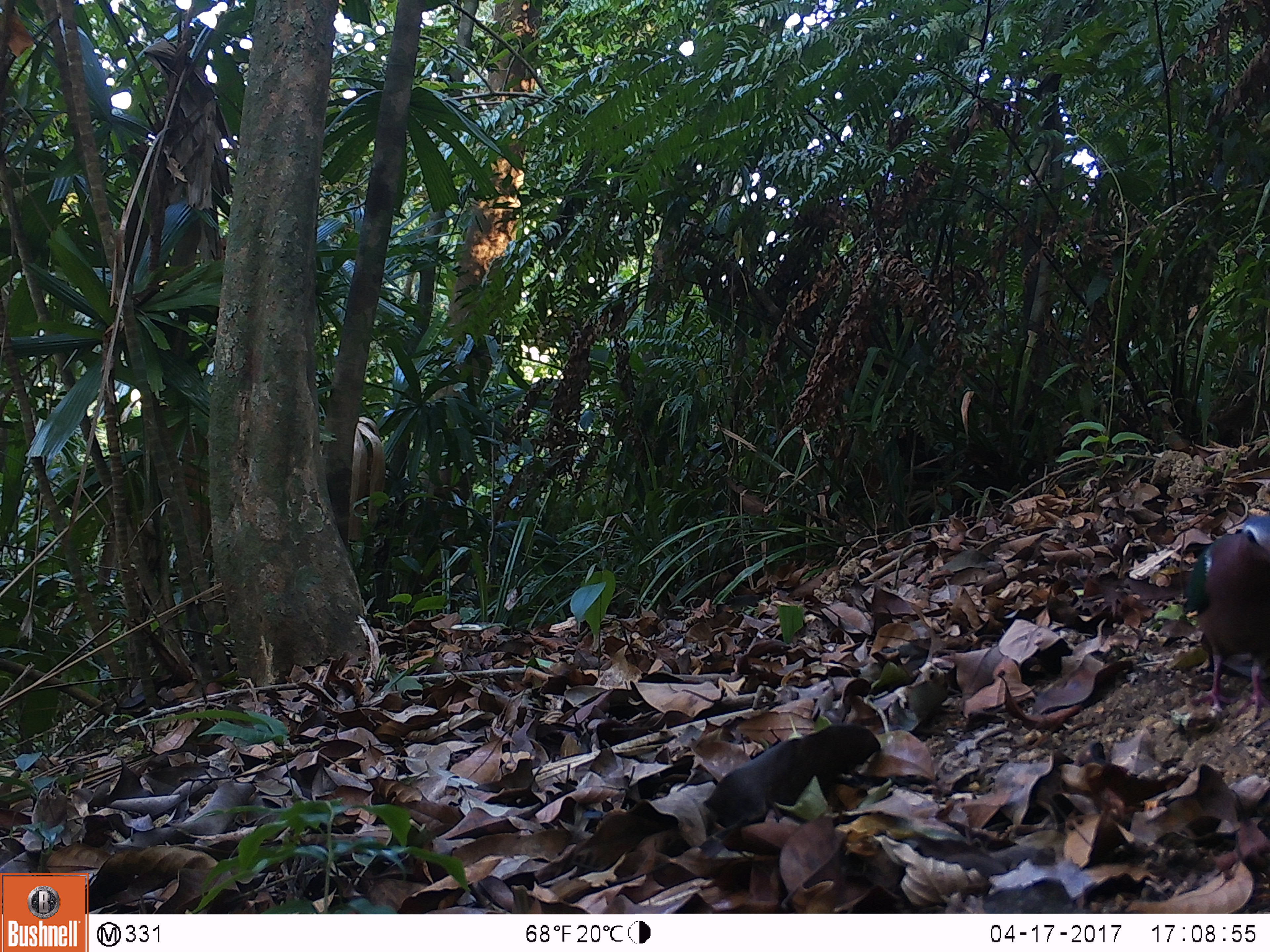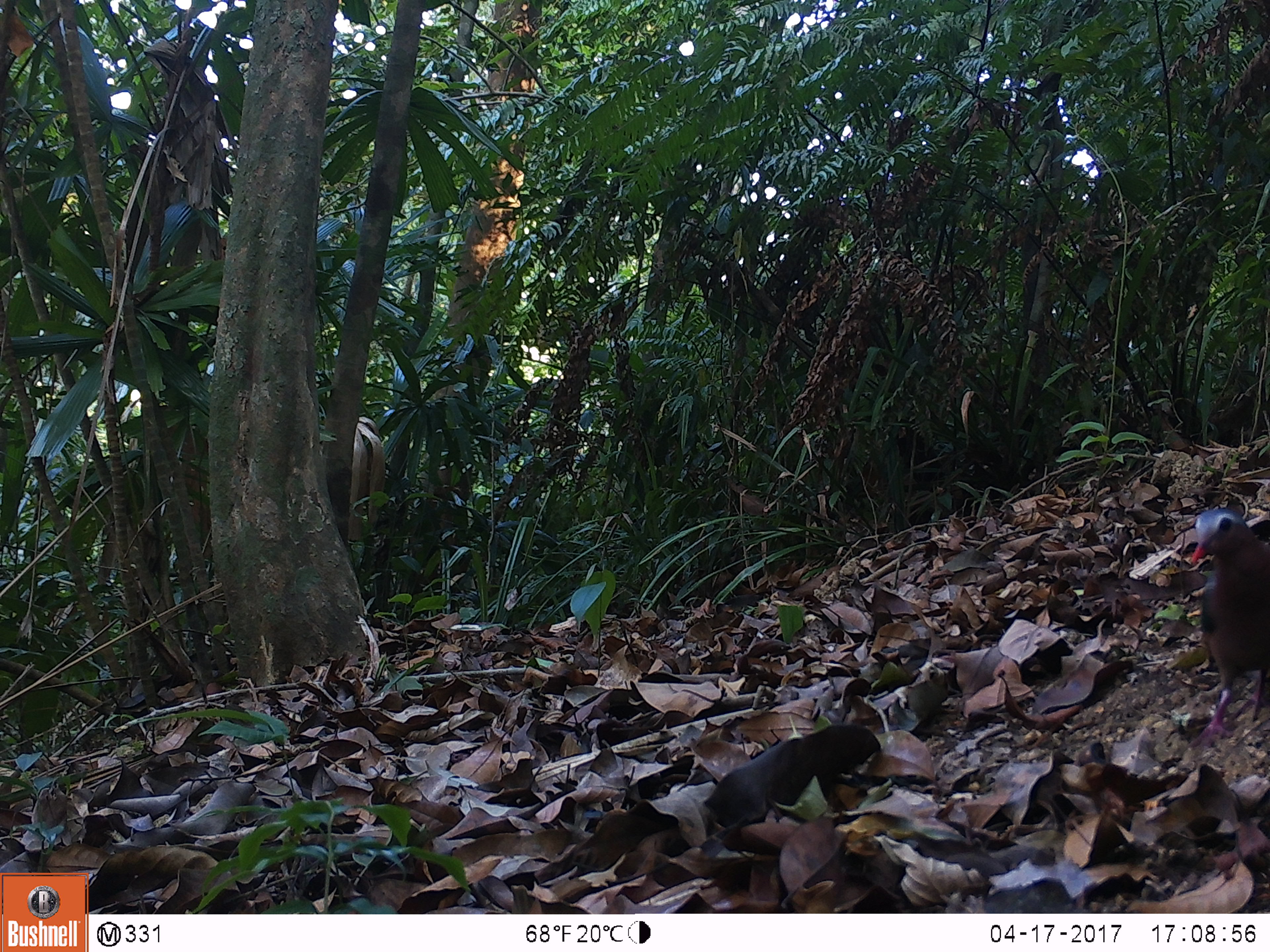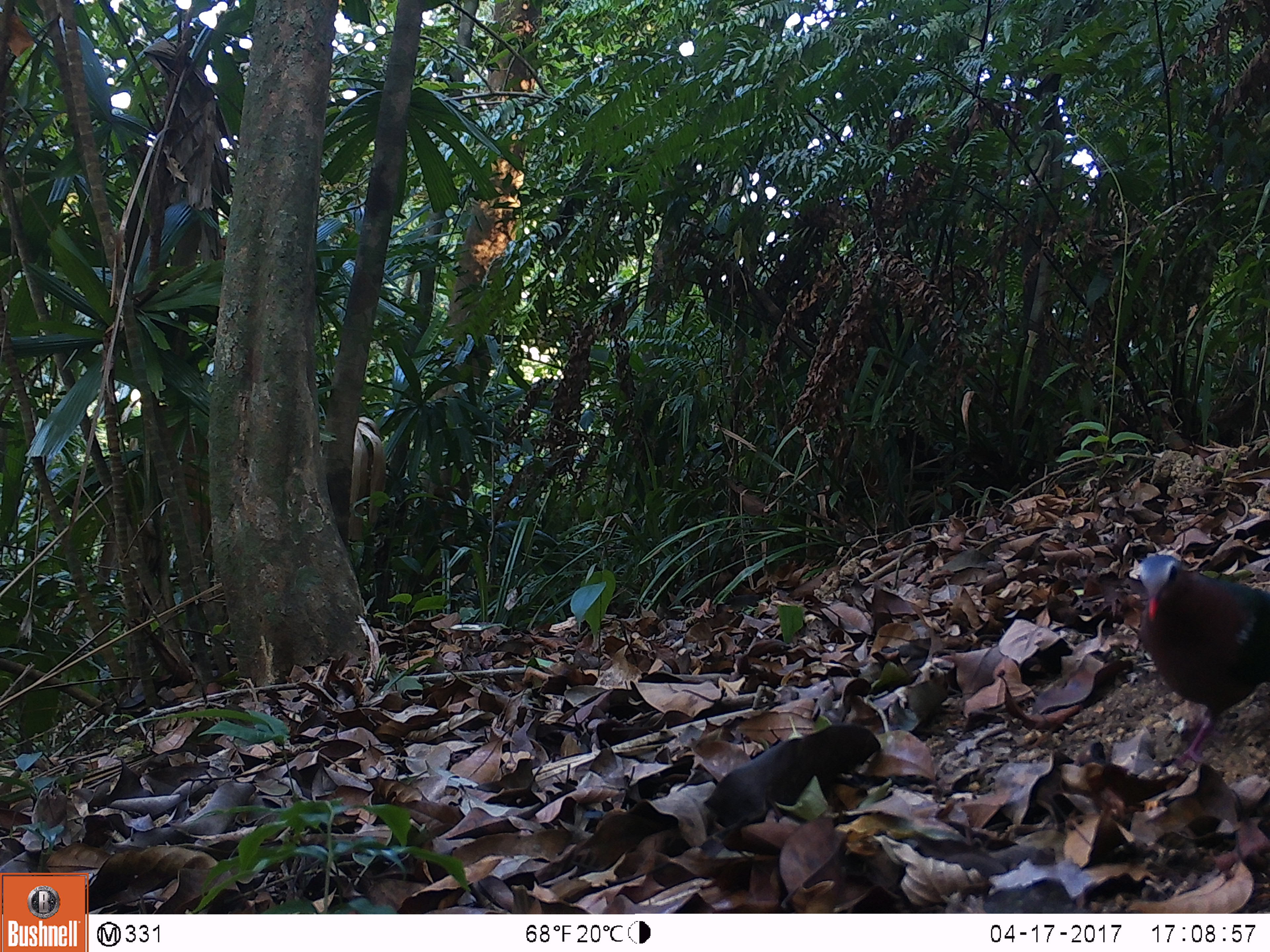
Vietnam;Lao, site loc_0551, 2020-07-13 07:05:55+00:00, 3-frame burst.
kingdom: Animalia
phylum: Chordata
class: Aves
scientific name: Aves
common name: bird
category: unidentified bird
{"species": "unidentified bird (bird) (Aves)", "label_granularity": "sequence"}